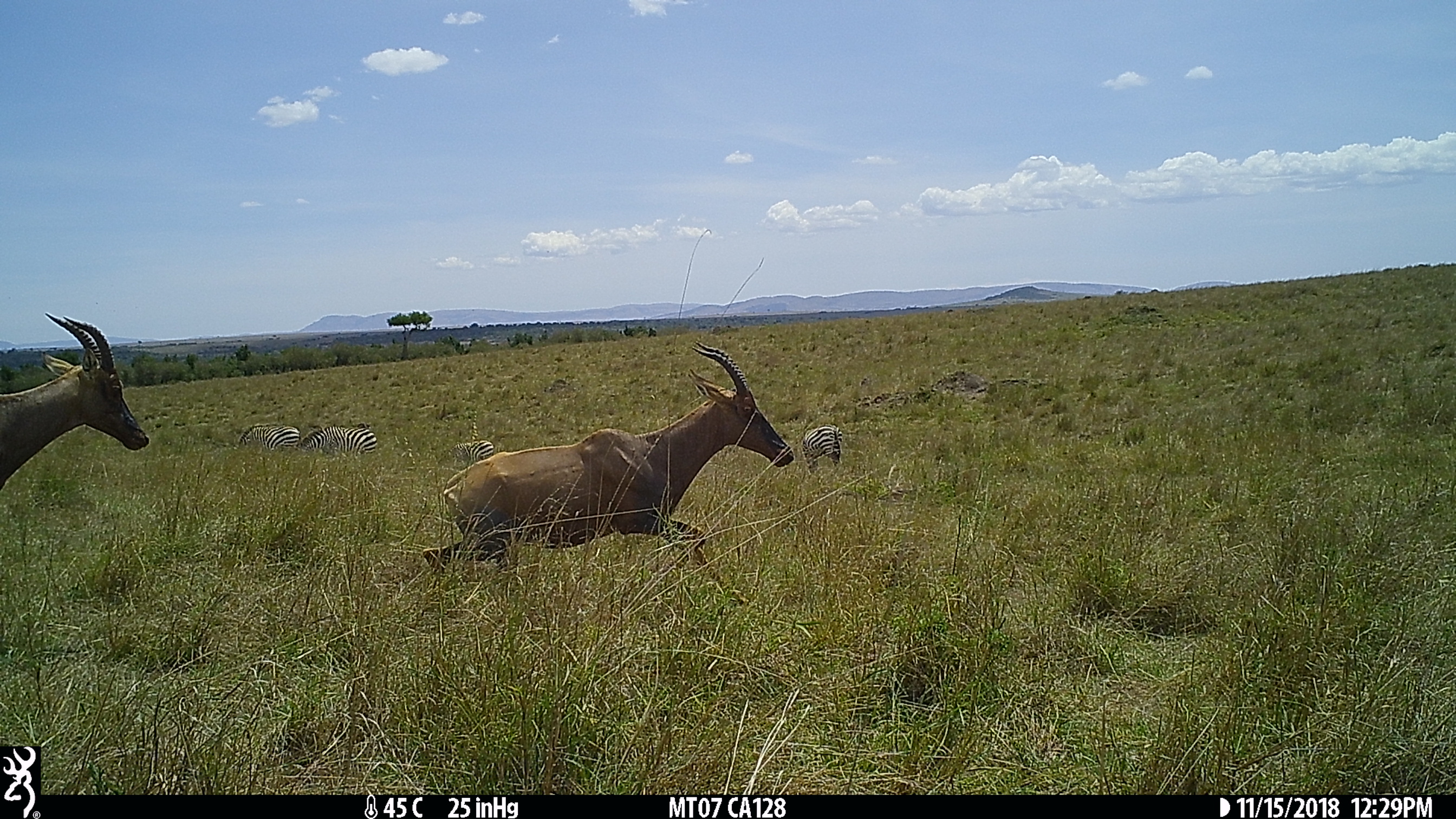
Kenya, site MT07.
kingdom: Animalia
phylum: Chordata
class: Mammalia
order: Artiodactyla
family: Bovidae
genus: Damaliscus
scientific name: Damaliscus lunatus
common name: topi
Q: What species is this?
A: Topi (Damaliscus lunatus).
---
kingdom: Animalia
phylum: Chordata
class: Mammalia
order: Perissodactyla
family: Equidae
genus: Equus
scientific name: Equus quagga burchellii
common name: burchell's zebra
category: zebra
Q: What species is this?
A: Zebra (burchell's zebra) (Equus quagga burchellii).